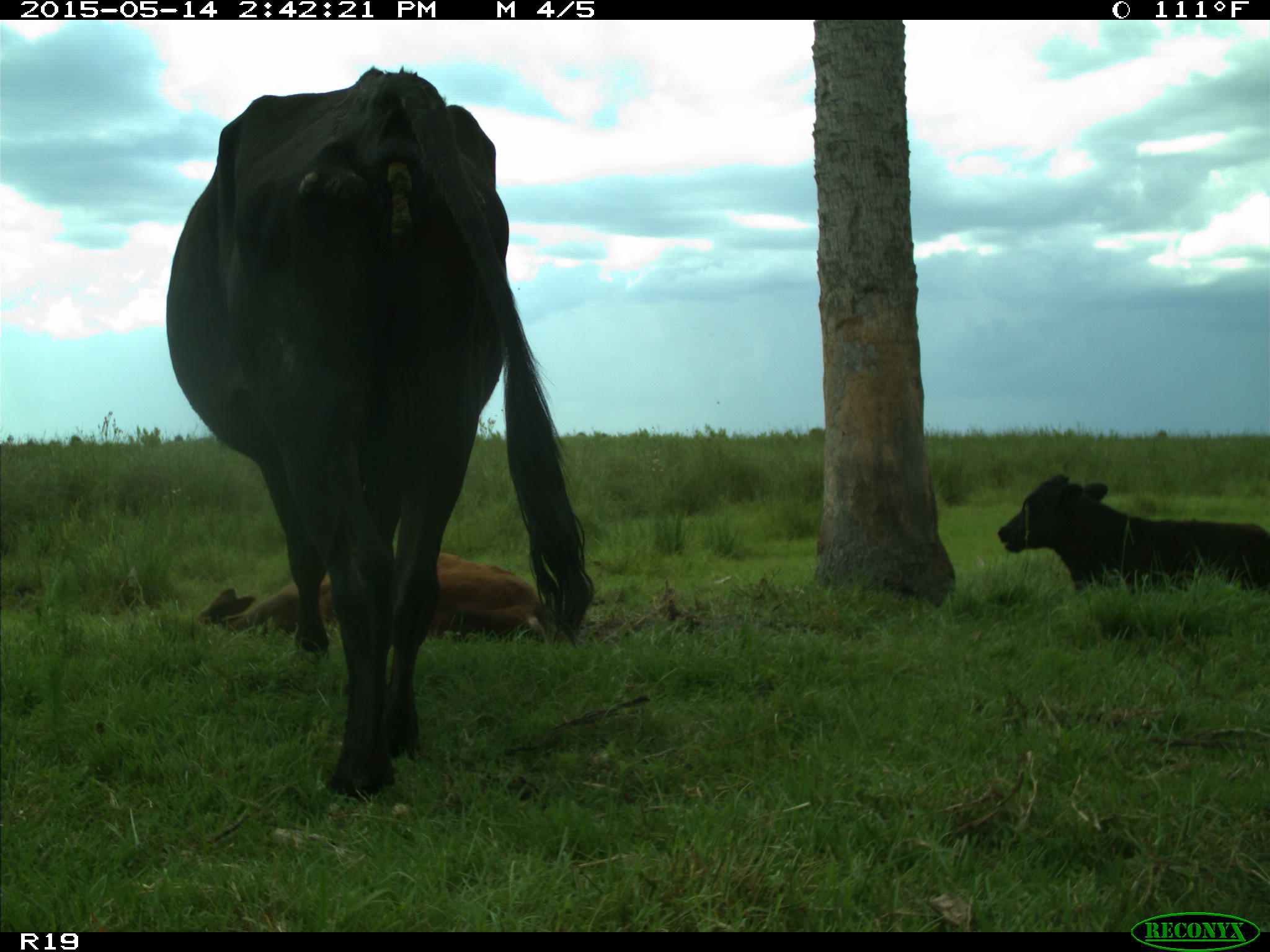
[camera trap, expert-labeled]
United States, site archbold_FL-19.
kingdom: Animalia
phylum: Chordata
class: Mammalia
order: Artiodactyla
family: Bovidae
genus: Bos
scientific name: Bos taurus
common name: domestic cow